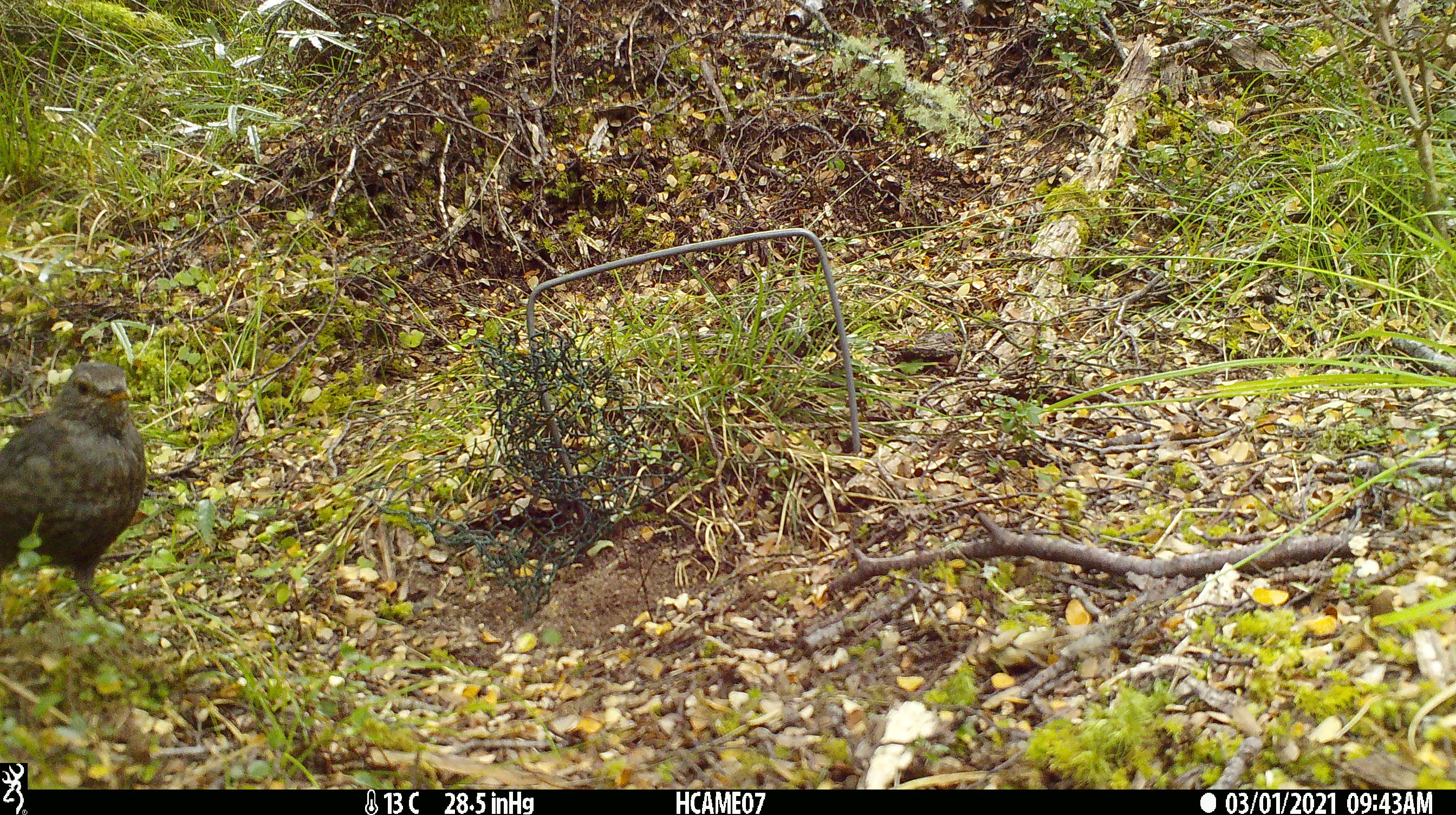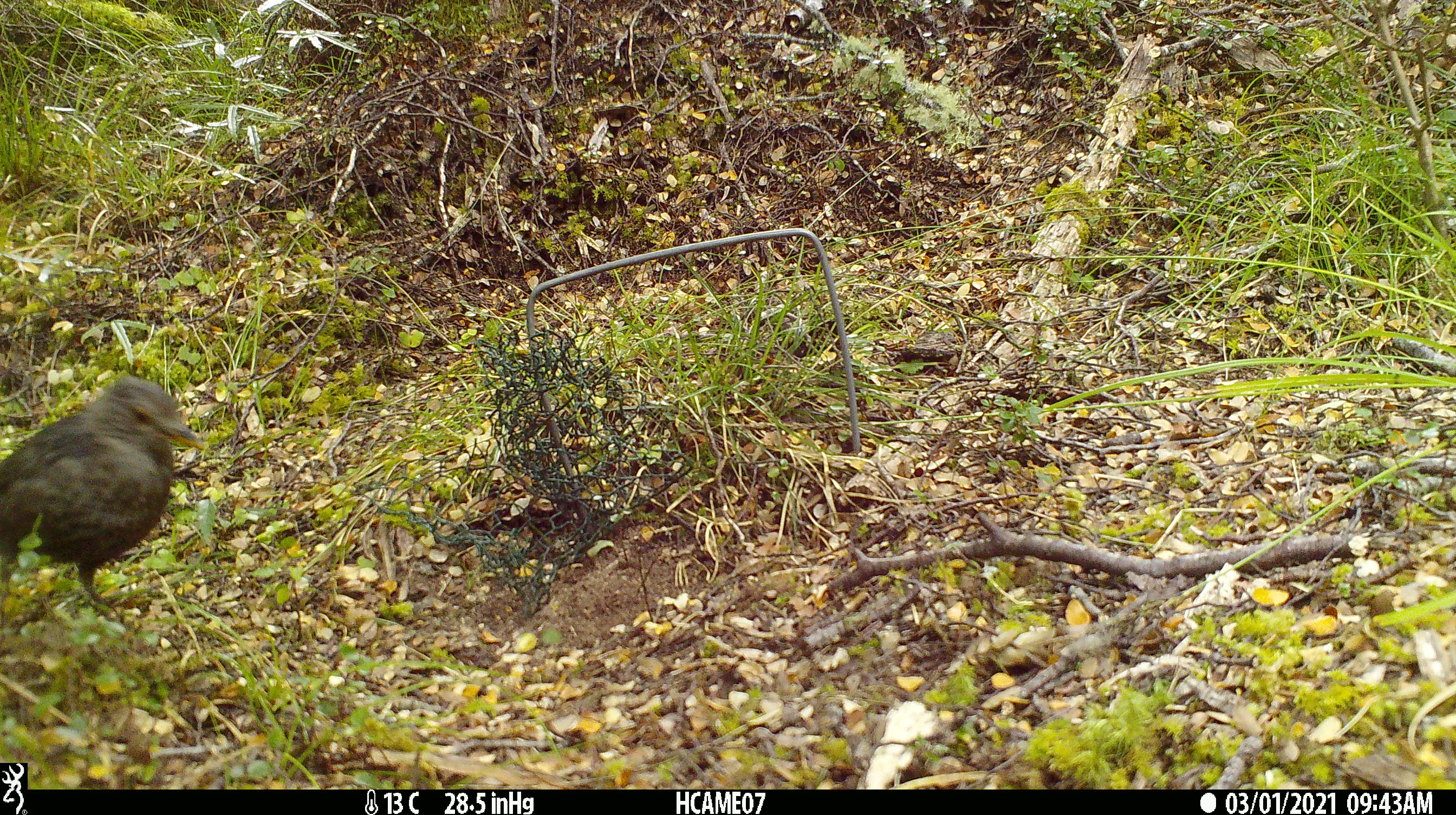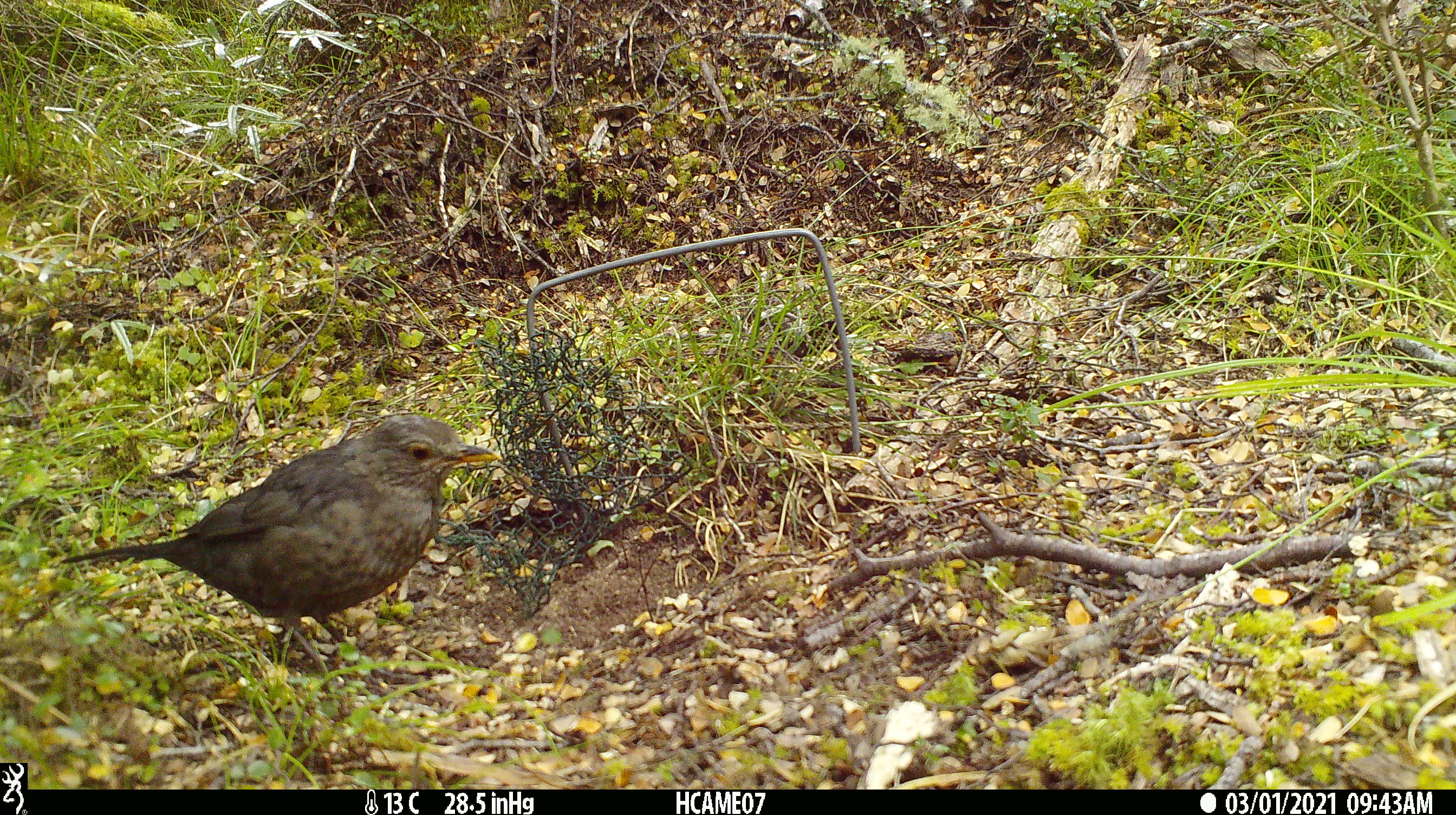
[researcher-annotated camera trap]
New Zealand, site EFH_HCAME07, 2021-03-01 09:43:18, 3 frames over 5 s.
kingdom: Animalia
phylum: Chordata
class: Aves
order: Passeriformes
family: Turdidae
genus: Turdus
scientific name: Turdus merula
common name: eurasian blackbird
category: blackbird